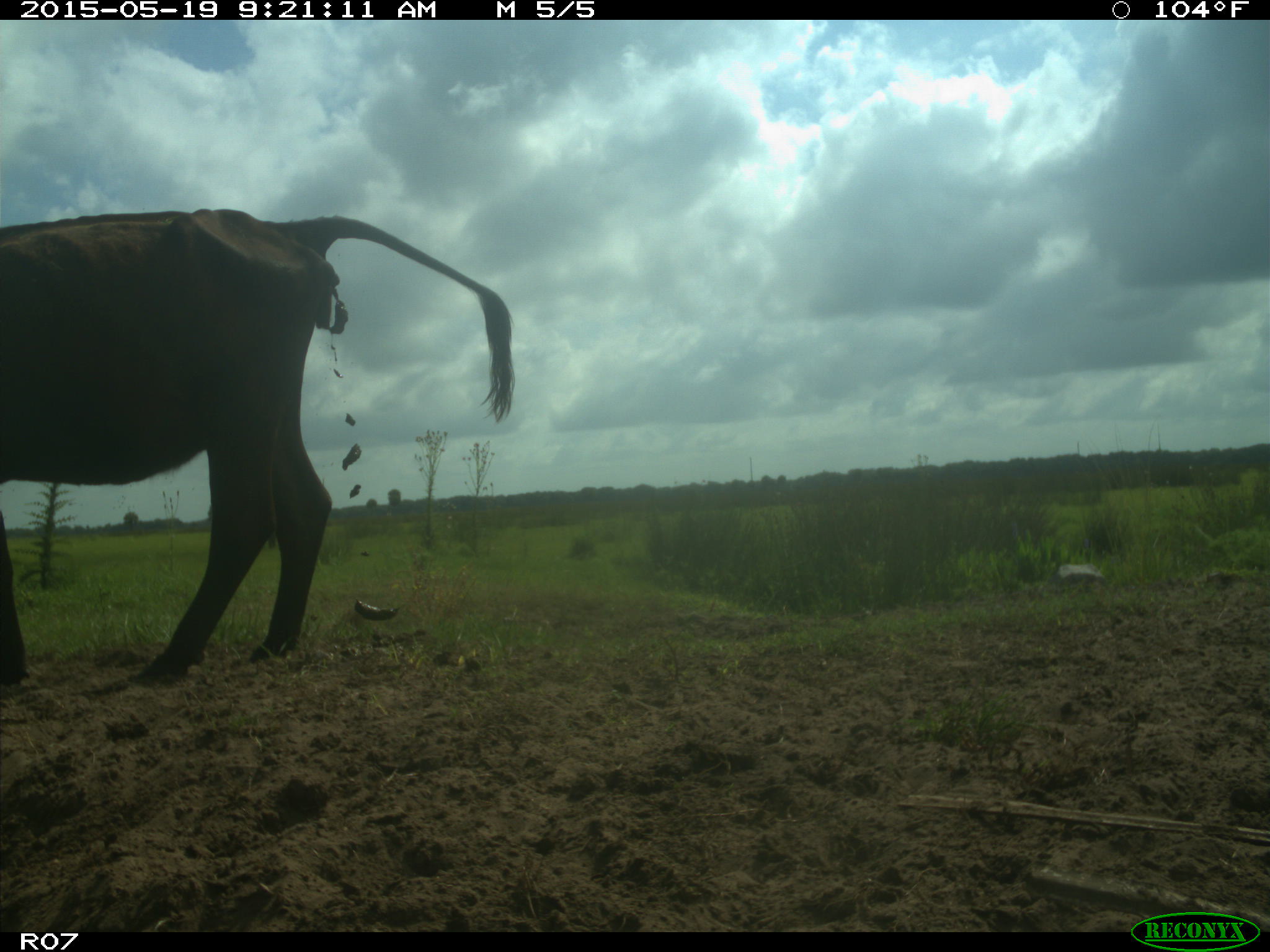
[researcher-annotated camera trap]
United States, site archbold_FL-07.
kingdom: Animalia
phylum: Chordata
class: Mammalia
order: Artiodactyla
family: Bovidae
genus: Bos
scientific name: Bos taurus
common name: domestic cow